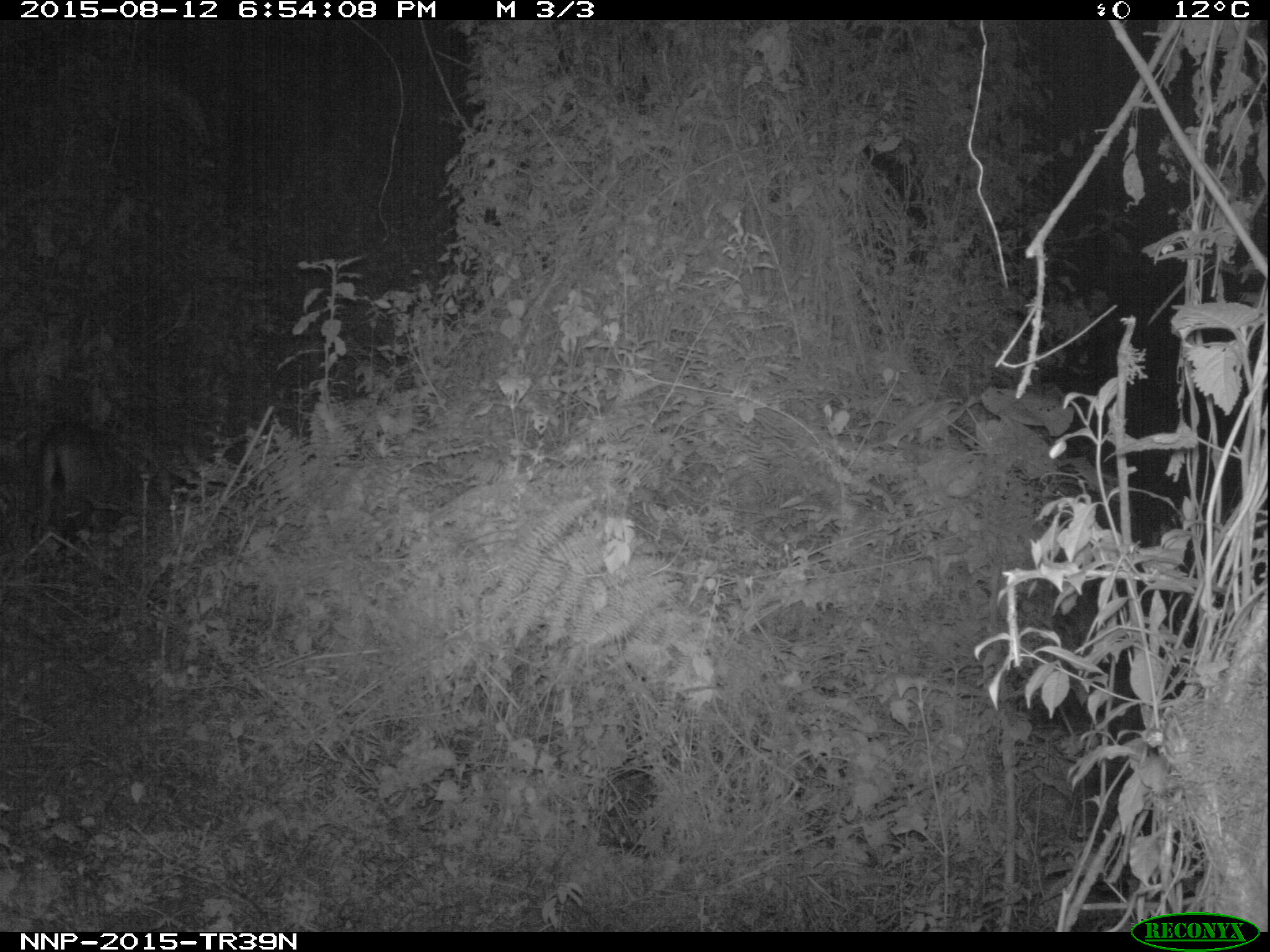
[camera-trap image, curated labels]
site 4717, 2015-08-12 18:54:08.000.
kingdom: Animalia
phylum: Chordata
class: Mammalia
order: Artiodactyla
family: Bovidae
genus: Cephalophus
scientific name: Cephalophus nigrifrons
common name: black-fronted duiker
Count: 1.